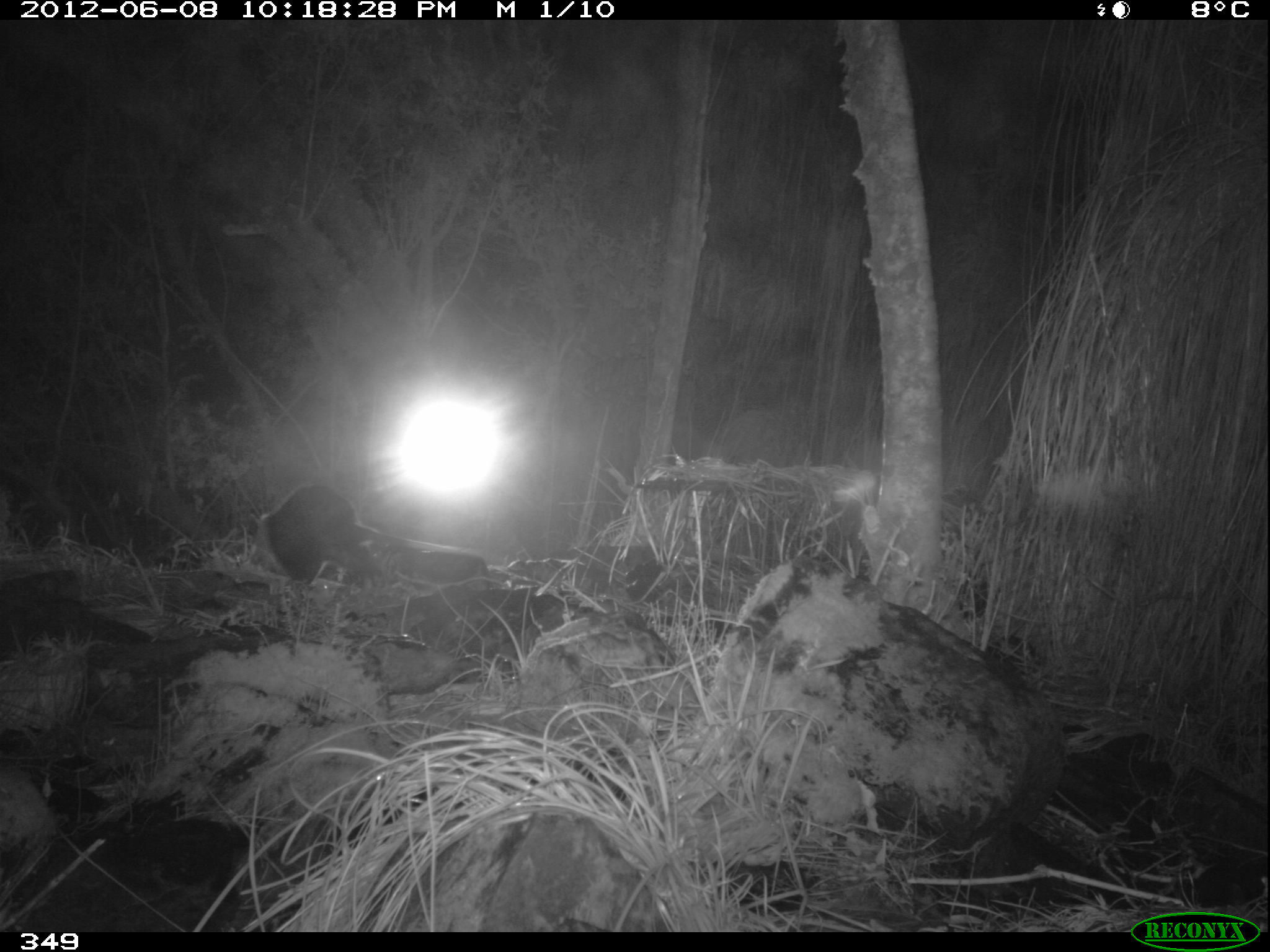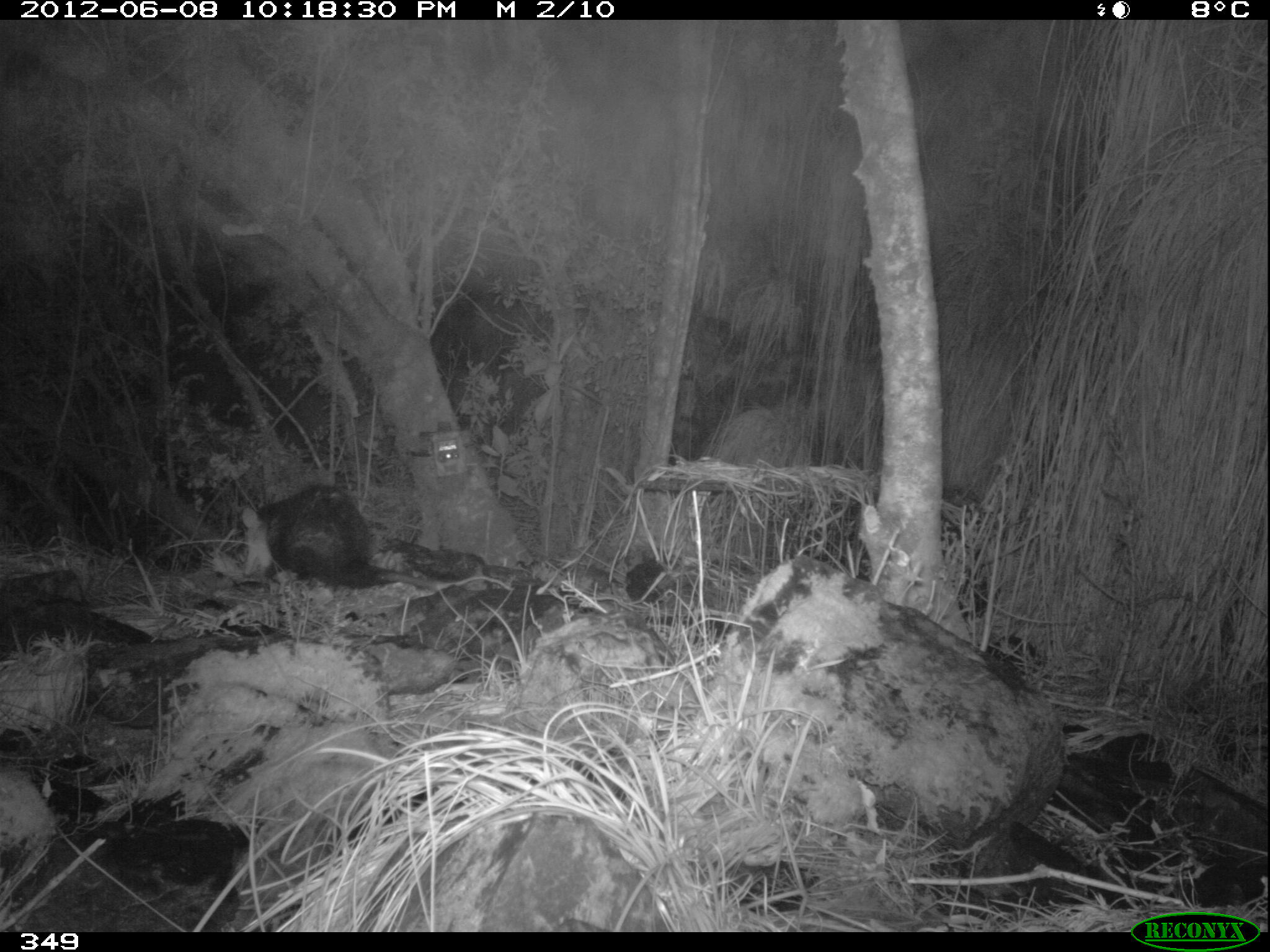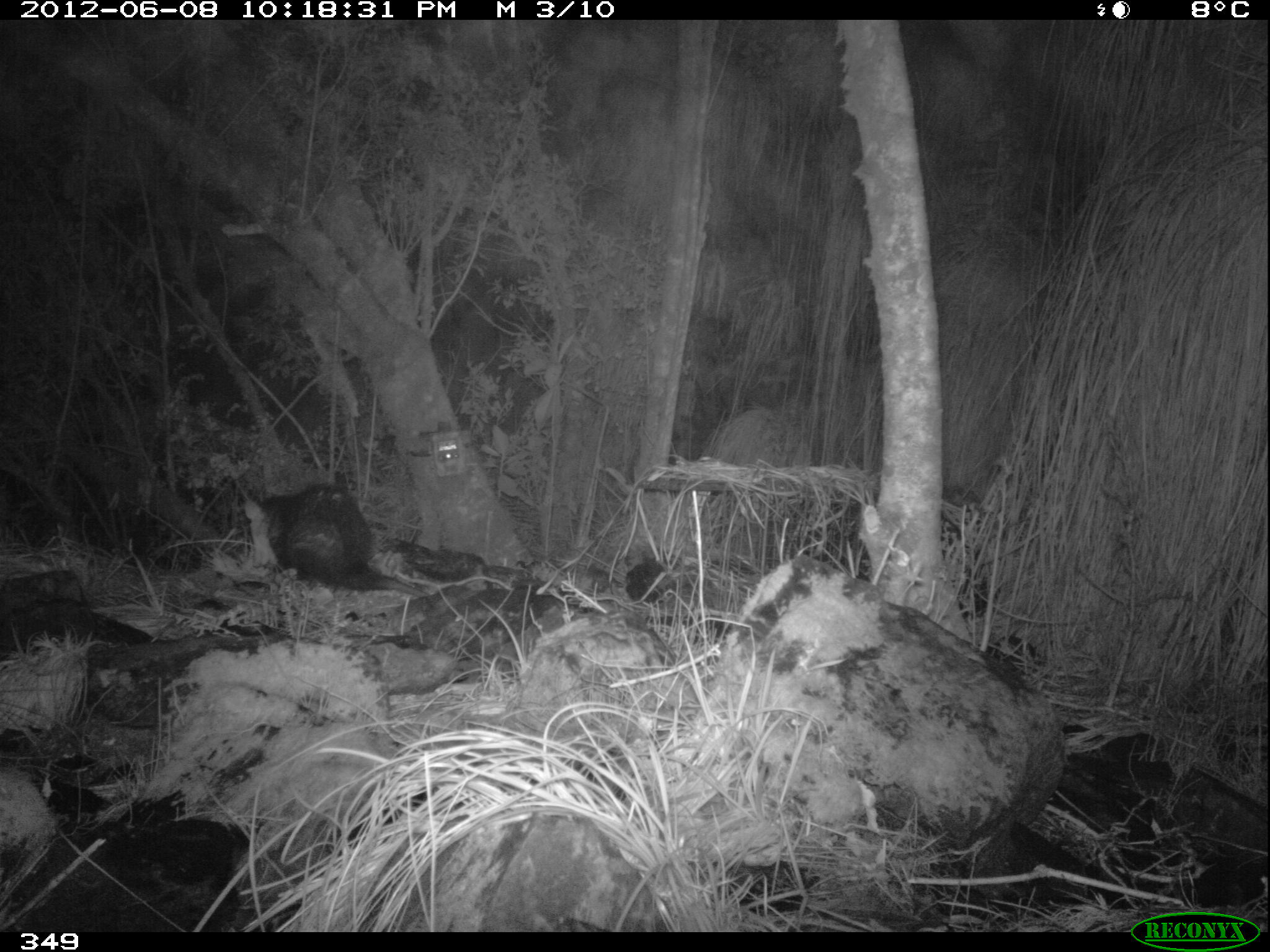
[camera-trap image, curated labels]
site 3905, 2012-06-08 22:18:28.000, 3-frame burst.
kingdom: Animalia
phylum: Chordata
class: Mammalia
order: Didelphimorphia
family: Didelphidae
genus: Didelphis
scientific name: Didelphis pernigra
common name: andean white-eared opossum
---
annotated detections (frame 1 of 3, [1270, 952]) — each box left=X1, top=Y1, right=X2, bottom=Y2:
didelphis pernigra: left=259, top=484, right=484, bottom=587